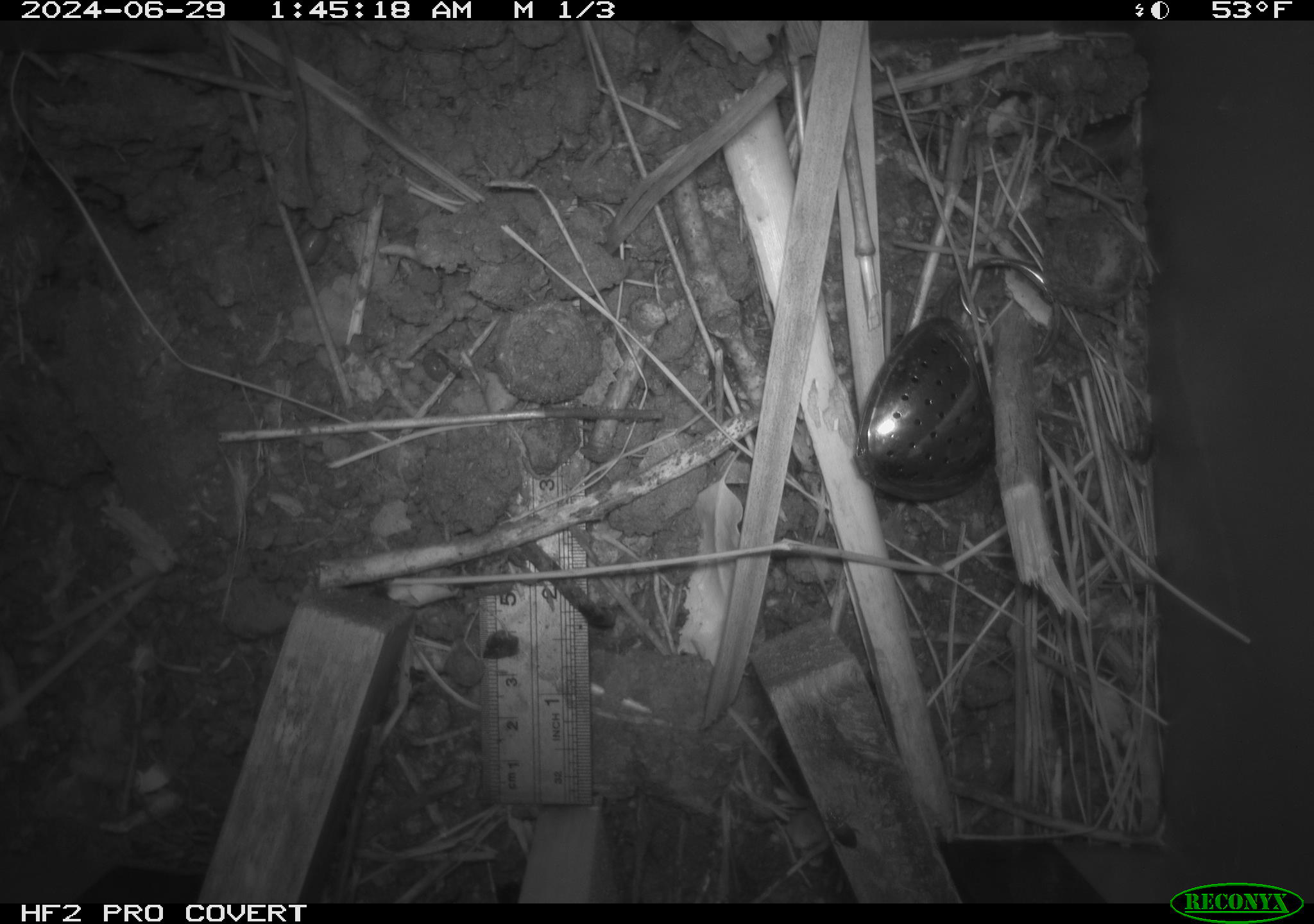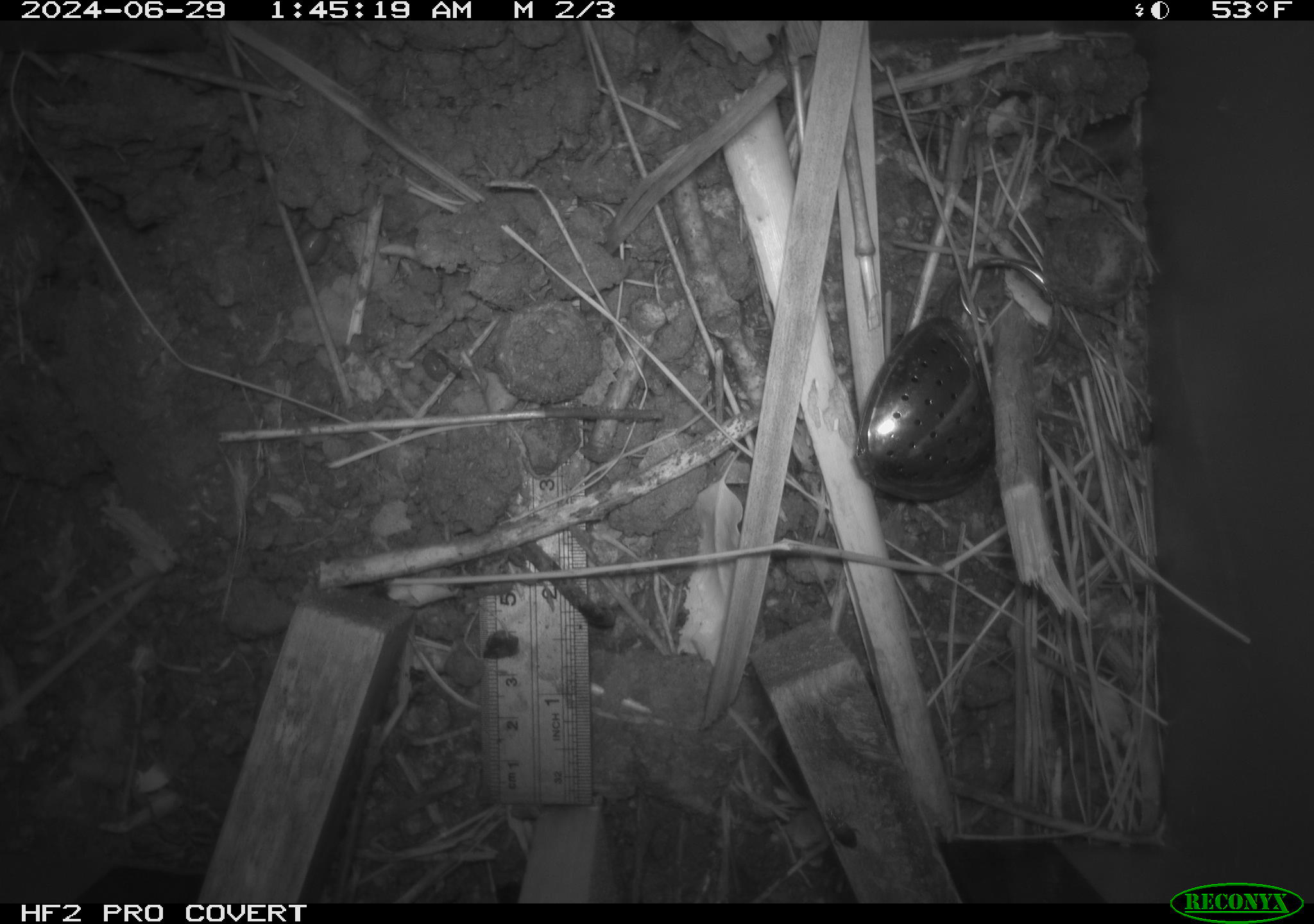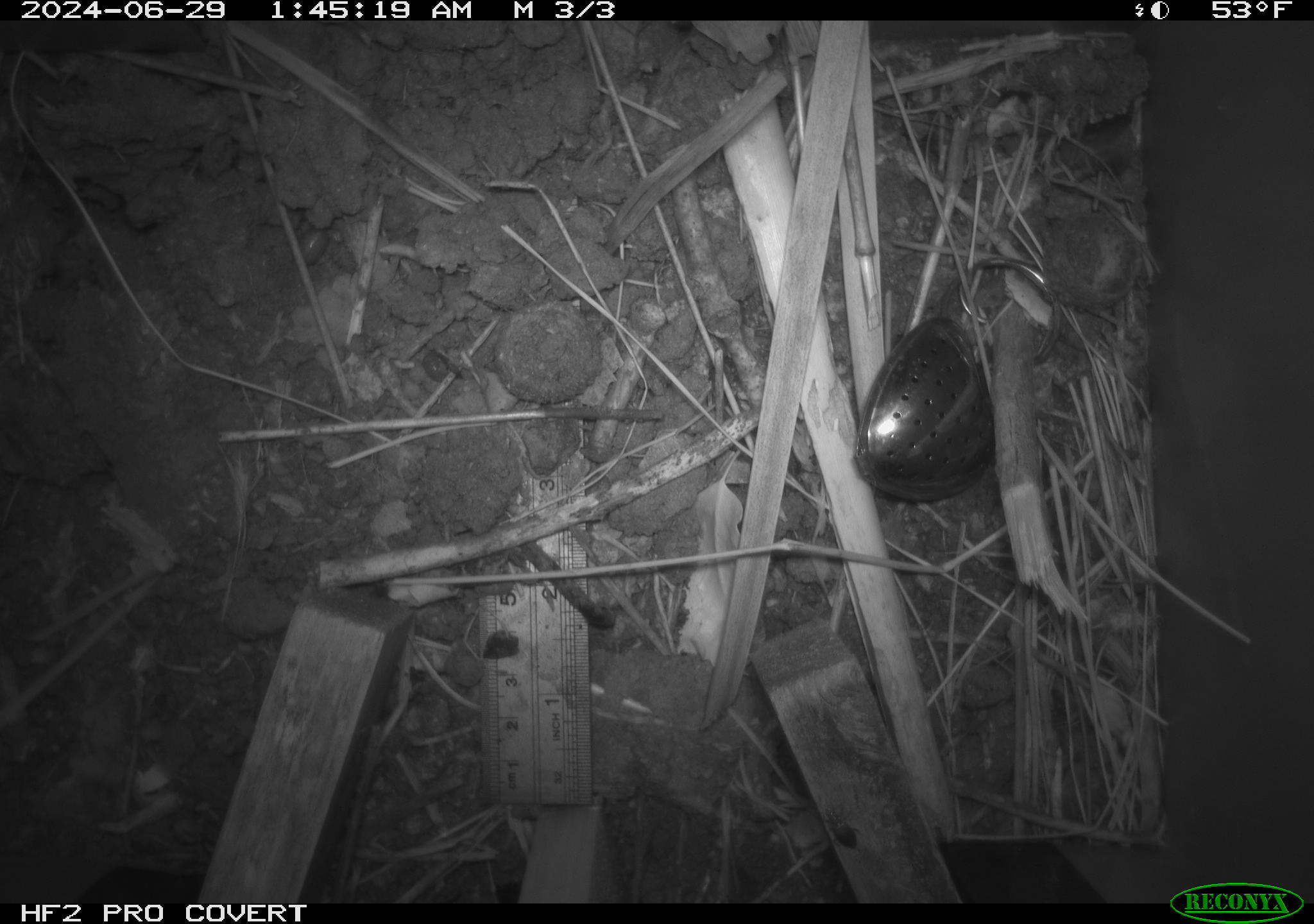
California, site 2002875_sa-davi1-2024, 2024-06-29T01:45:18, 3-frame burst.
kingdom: Animalia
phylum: Chordata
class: Mammalia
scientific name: Mammalia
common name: small mammal